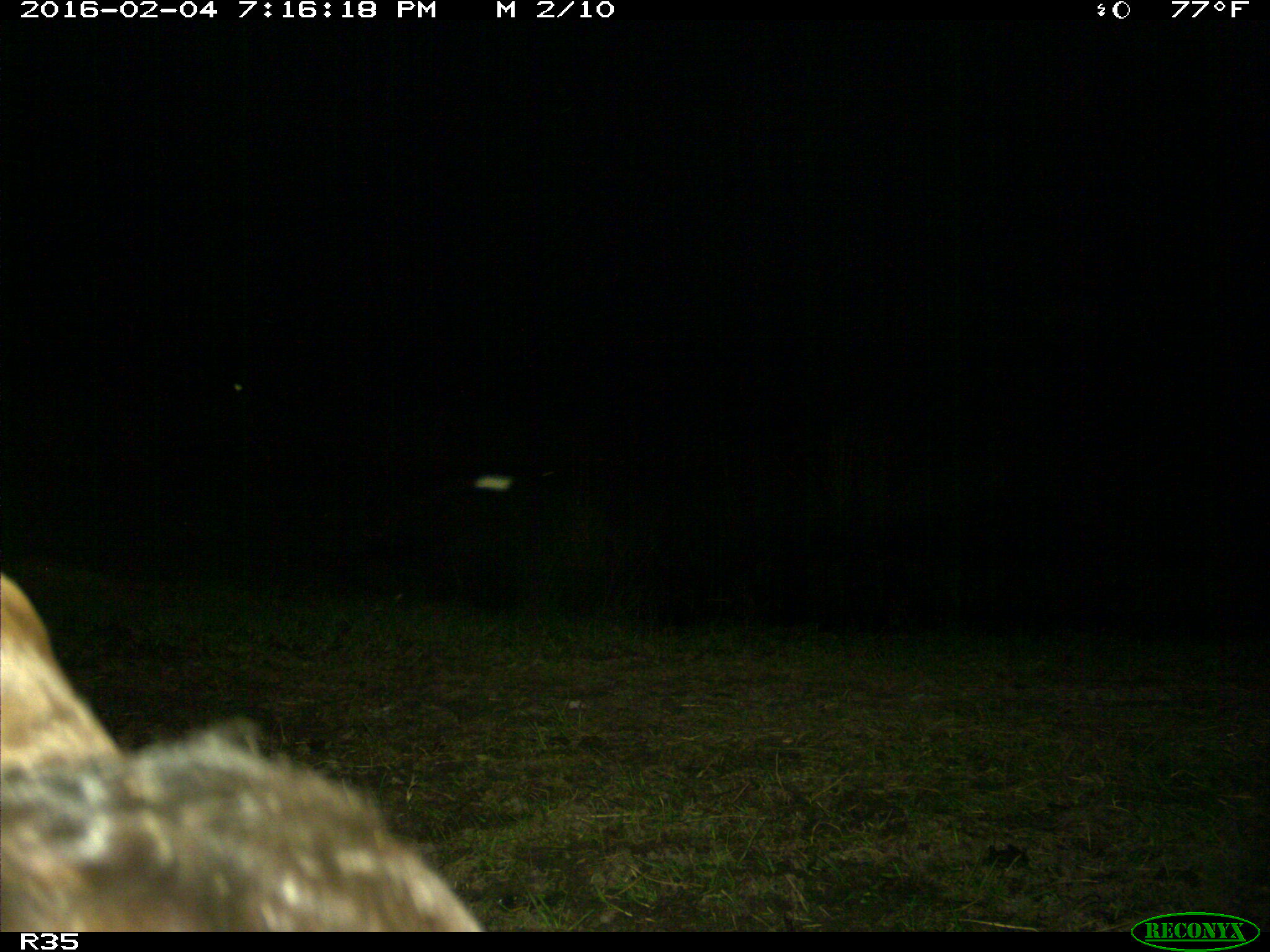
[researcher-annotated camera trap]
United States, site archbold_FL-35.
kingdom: Animalia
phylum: Chordata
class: Mammalia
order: Artiodactyla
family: Bovidae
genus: Bos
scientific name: Bos taurus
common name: domestic cow